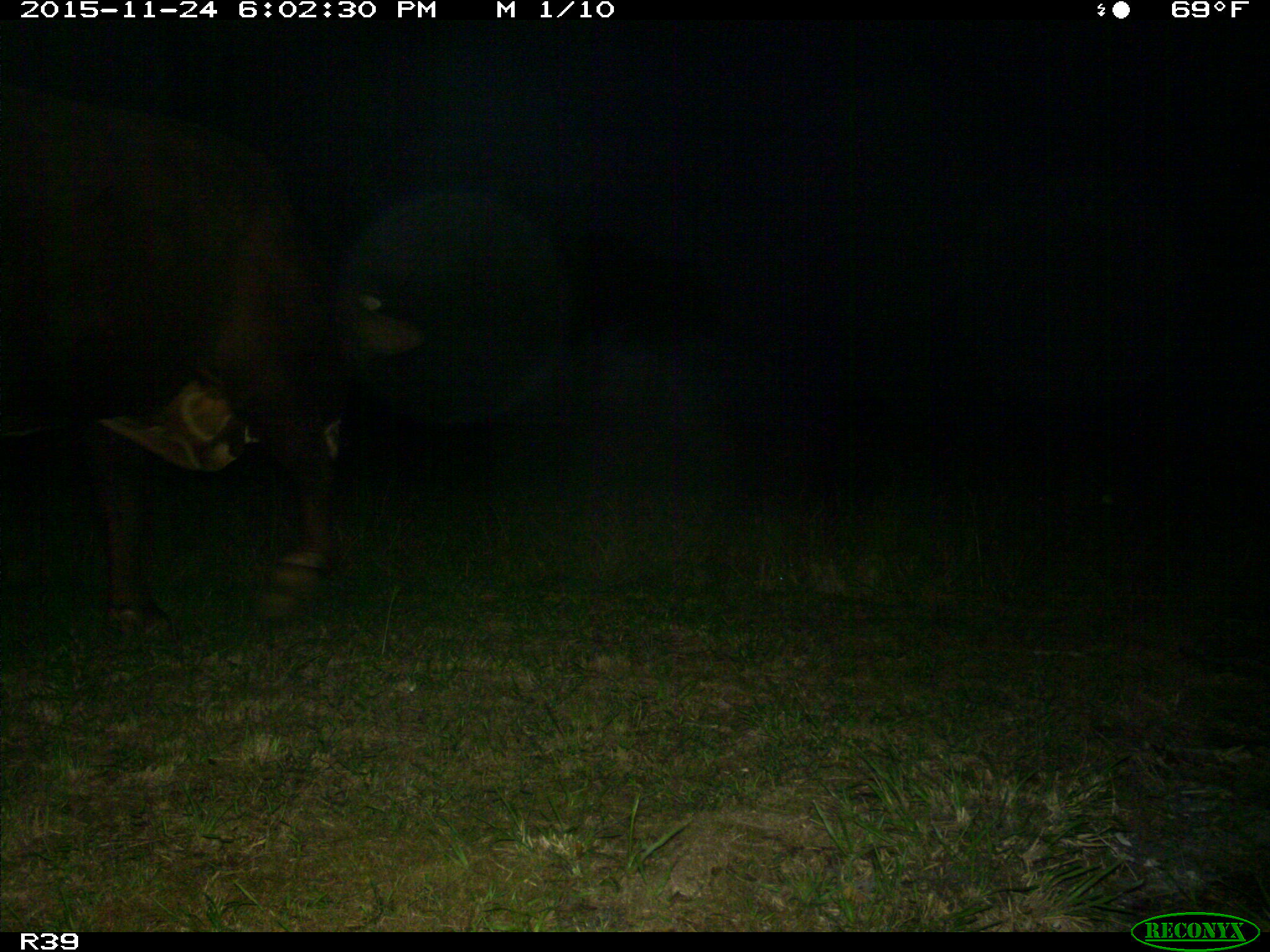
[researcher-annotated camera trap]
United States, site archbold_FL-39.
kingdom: Animalia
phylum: Chordata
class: Mammalia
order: Artiodactyla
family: Bovidae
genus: Bos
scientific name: Bos taurus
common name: domestic cow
Bos taurus (domestic cow).